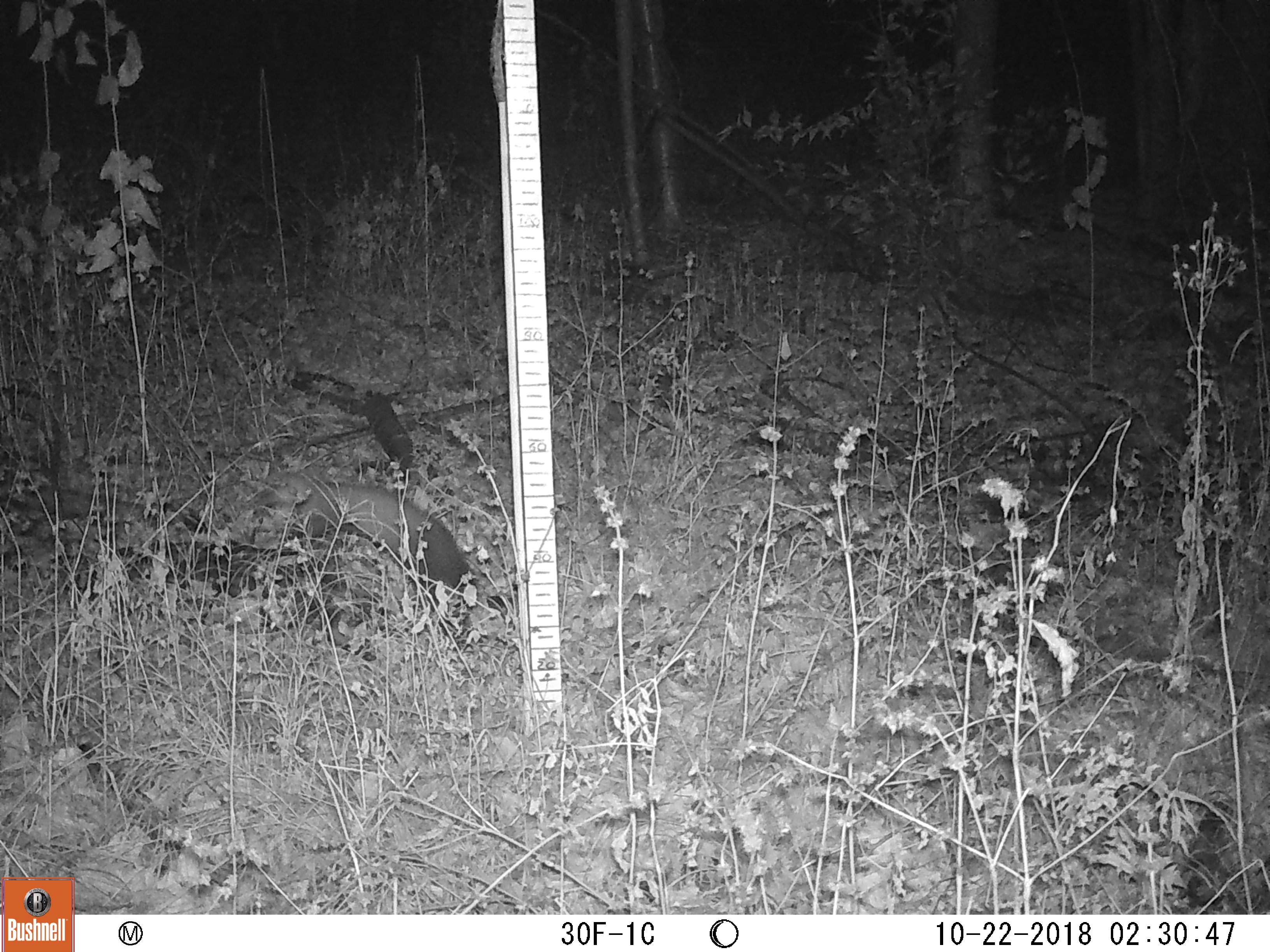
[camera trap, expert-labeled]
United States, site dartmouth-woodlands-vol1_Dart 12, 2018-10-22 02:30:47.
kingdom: Animalia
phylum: Chordata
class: Mammalia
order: Carnivora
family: Mustelidae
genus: Martes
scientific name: Martes americana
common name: american marten